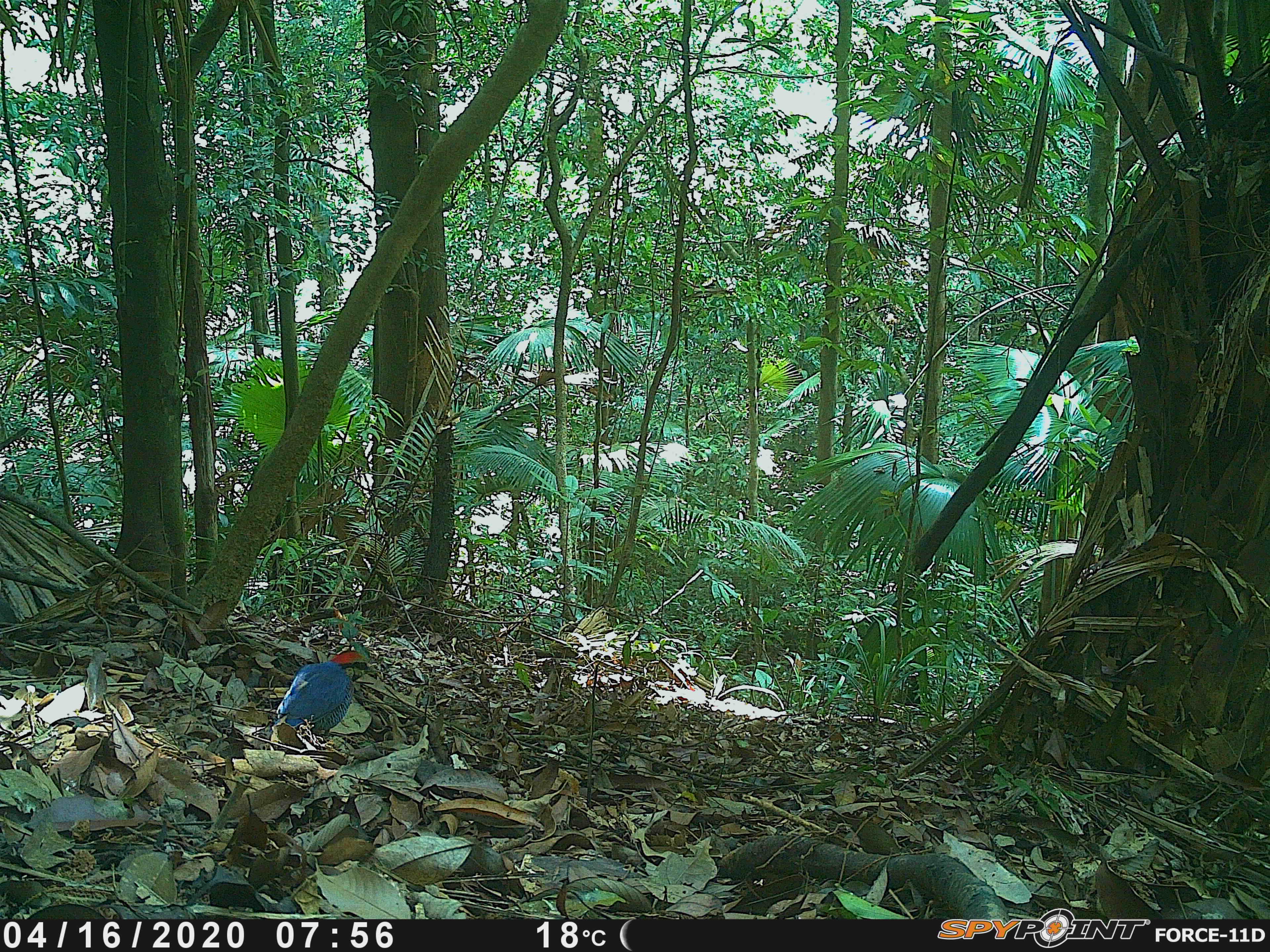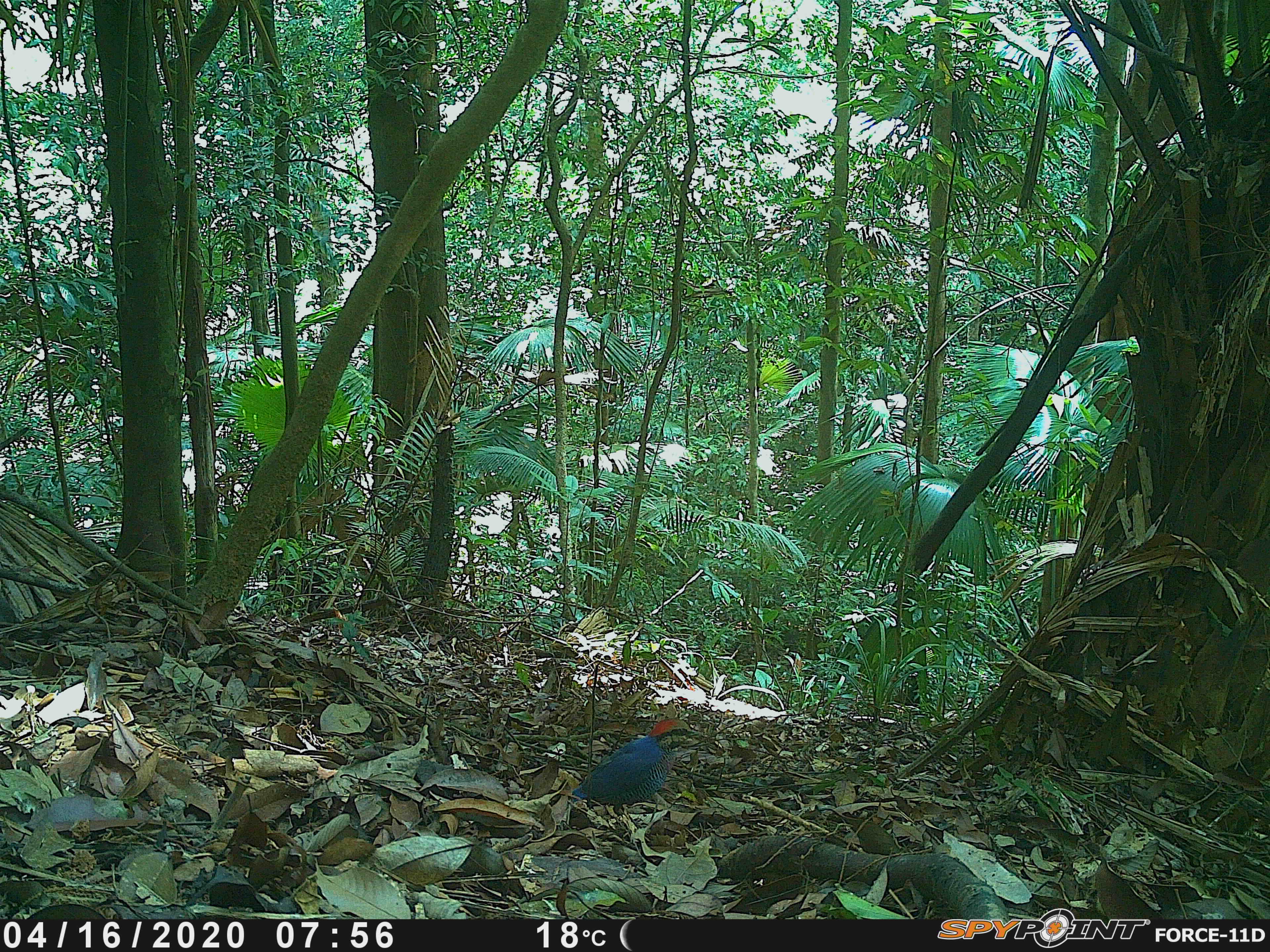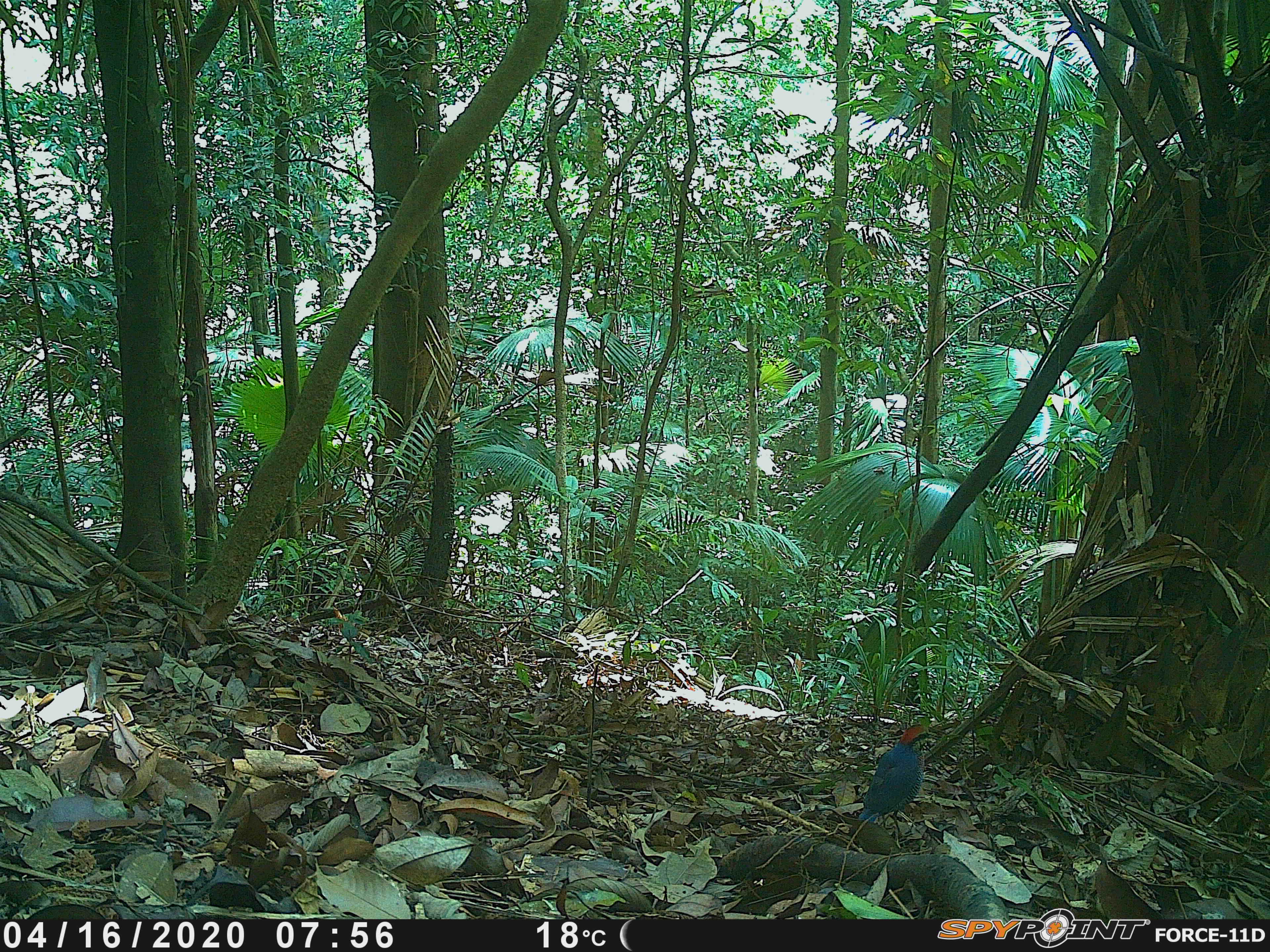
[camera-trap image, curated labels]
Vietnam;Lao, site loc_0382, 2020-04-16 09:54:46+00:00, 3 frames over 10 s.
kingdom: Animalia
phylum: Chordata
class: Aves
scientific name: Aves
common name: bird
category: unidentified bird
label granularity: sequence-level